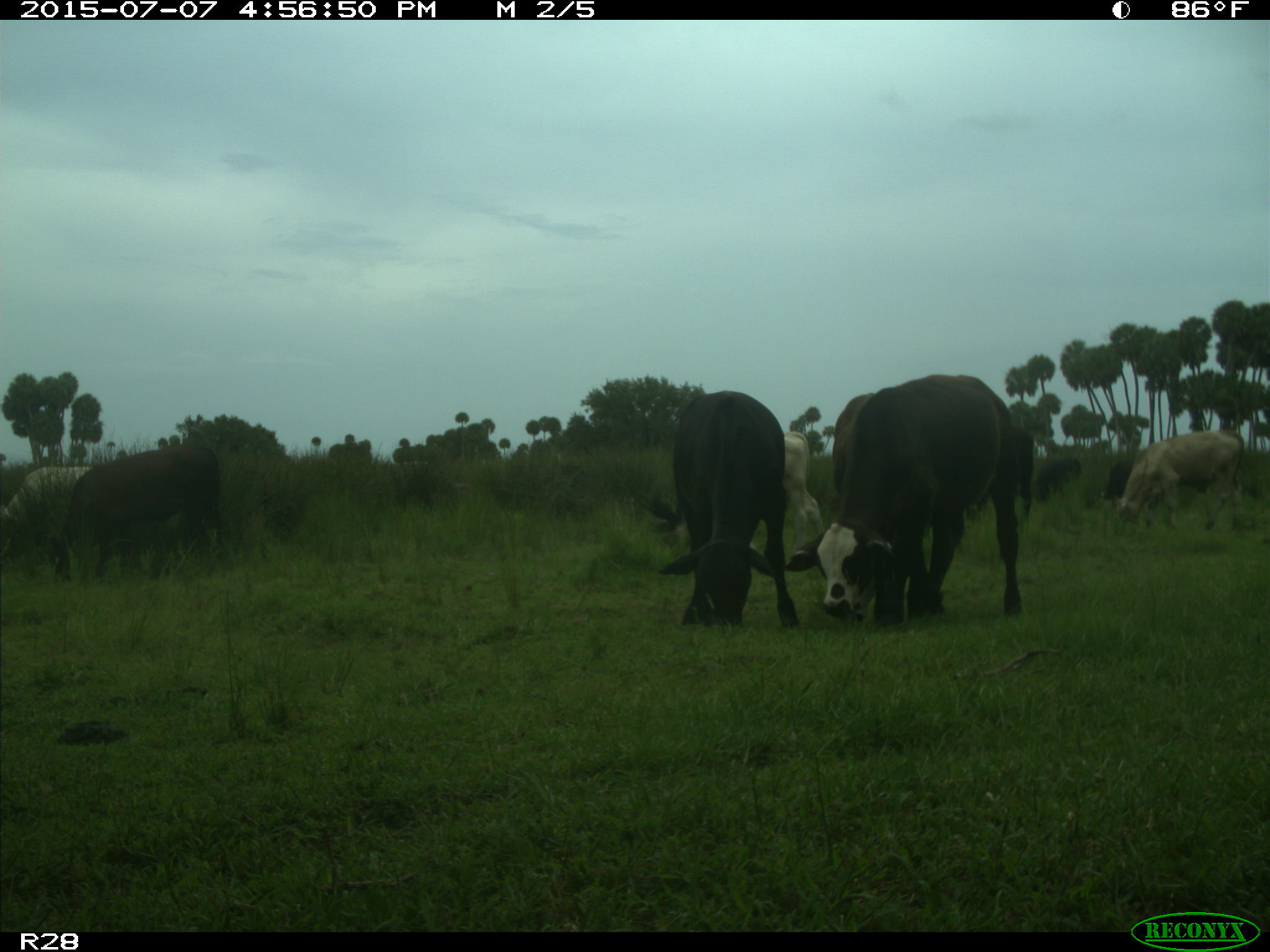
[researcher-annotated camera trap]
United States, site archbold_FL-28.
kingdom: Animalia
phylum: Chordata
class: Mammalia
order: Artiodactyla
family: Bovidae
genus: Bos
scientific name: Bos taurus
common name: domestic cow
Bos taurus (domestic cow).